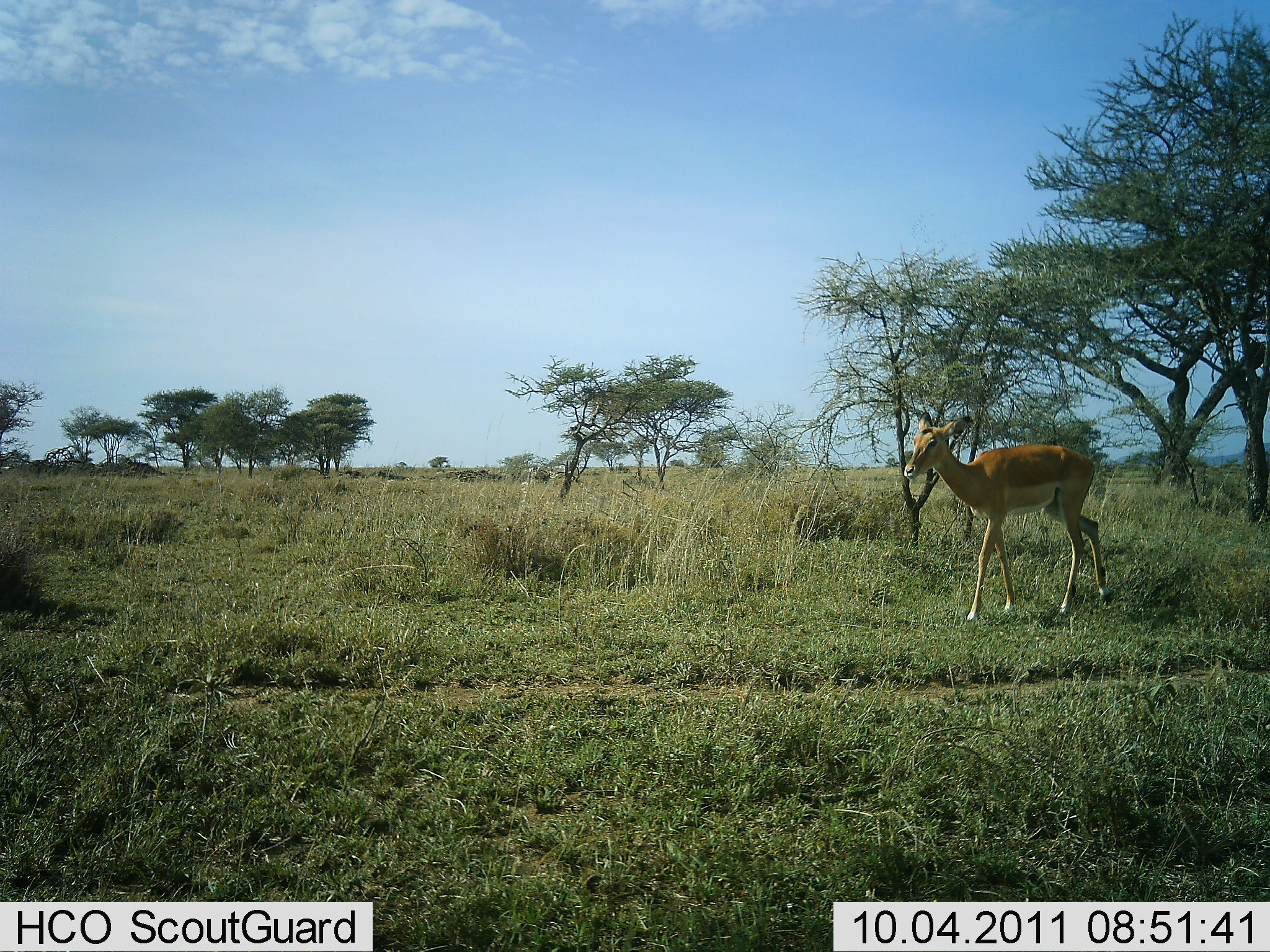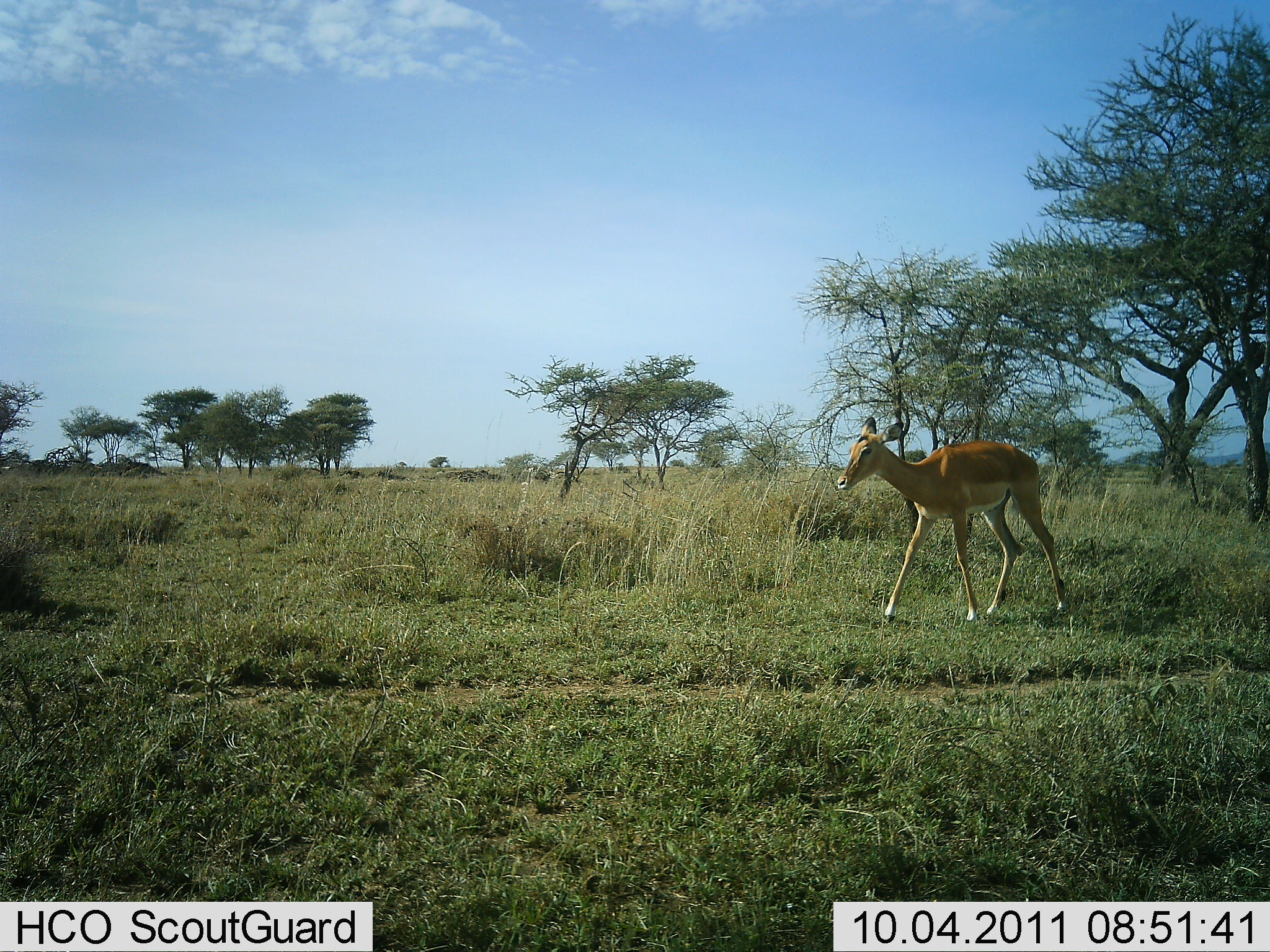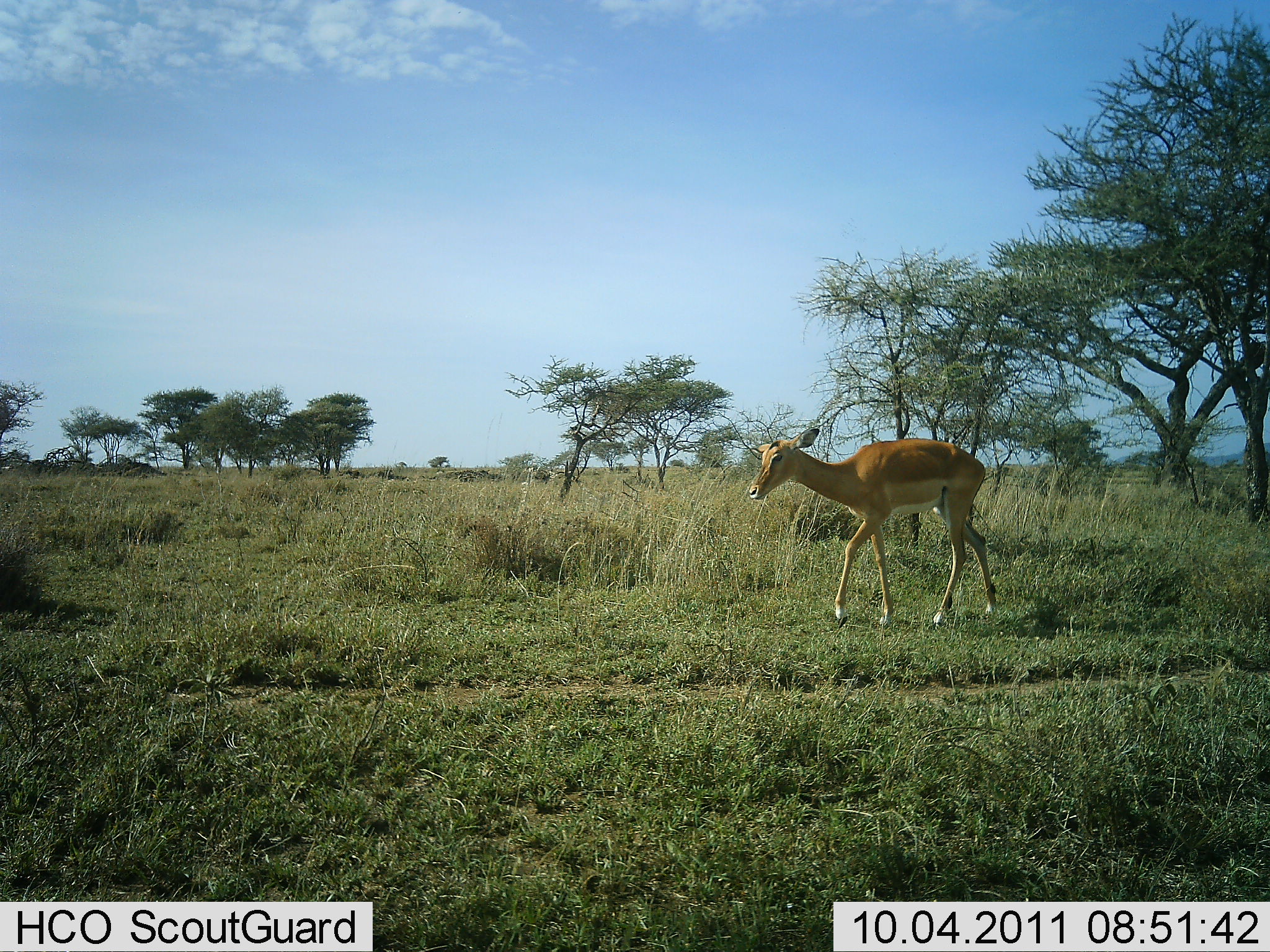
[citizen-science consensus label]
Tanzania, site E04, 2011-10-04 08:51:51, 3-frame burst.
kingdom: Animalia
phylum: Chordata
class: Mammalia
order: Artiodactyla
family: Bovidae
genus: Nanger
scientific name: Nanger granti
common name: grant's gazelle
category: gazellegrants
Gazellegrants (grant's gazelle) (Nanger granti), count 1. Behavior (volunteer vote fractions): standing 20%, resting 0%, moving 80%, interacting 0%. Young present (vote fraction): 10%. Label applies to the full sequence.